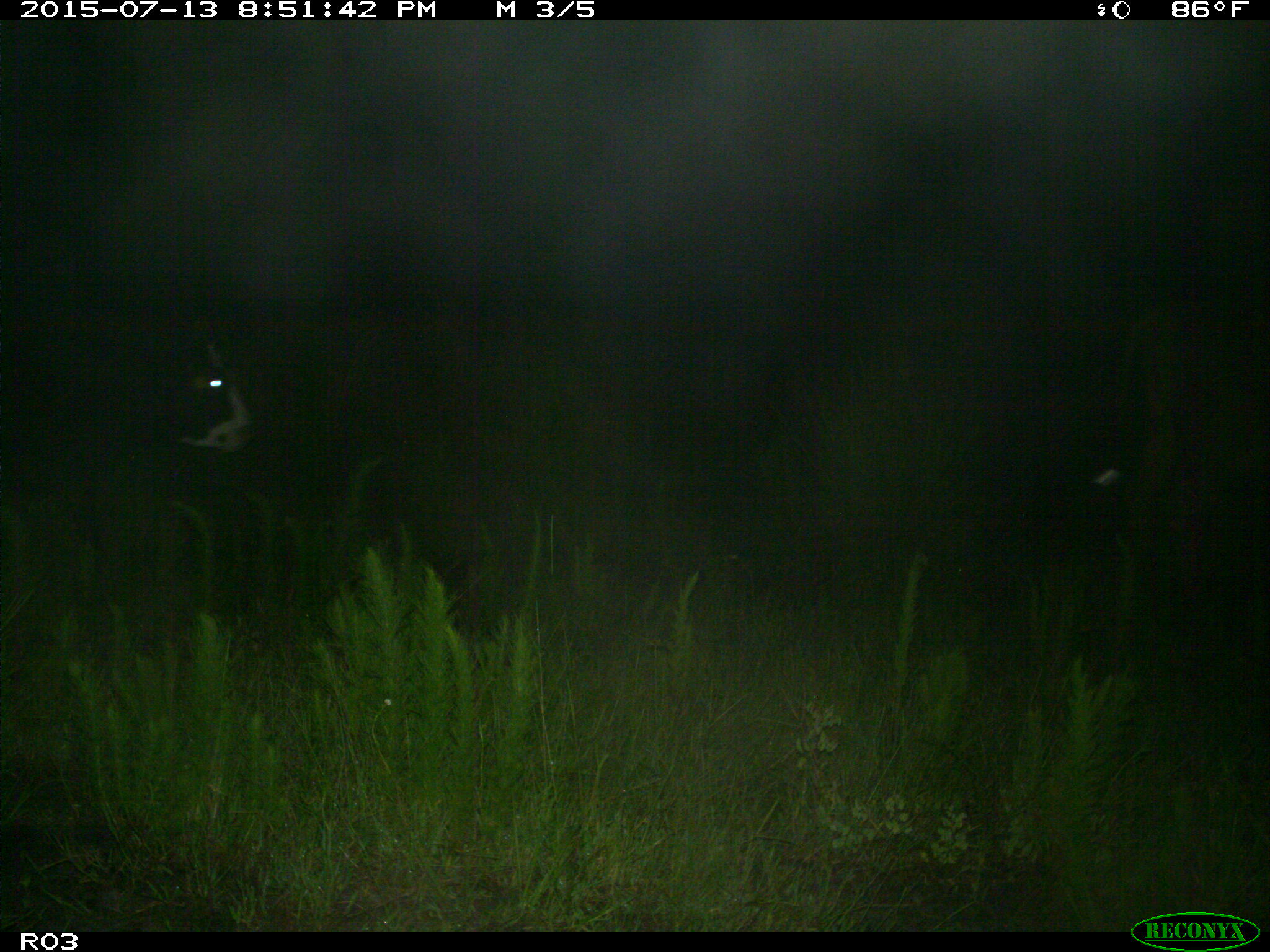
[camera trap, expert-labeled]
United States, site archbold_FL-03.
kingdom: Animalia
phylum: Chordata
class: Mammalia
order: Artiodactyla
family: Bovidae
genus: Bos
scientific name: Bos taurus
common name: domestic cow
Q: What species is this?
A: Bos taurus (domestic cow).